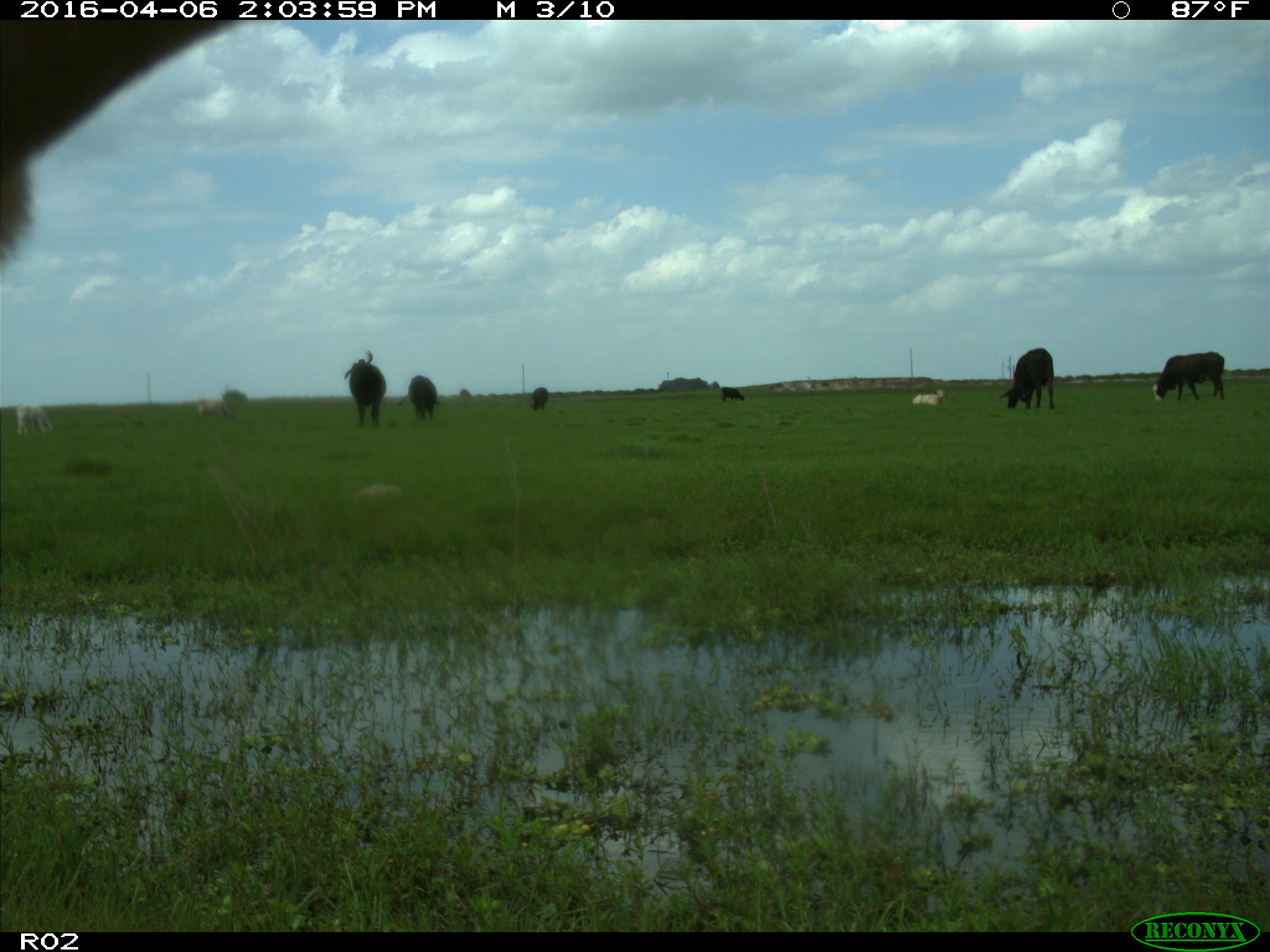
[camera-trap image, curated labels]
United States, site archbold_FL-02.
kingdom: Animalia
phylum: Chordata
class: Mammalia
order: Artiodactyla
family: Bovidae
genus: Bos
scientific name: Bos taurus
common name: domestic cow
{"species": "Bos taurus (domestic cow)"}